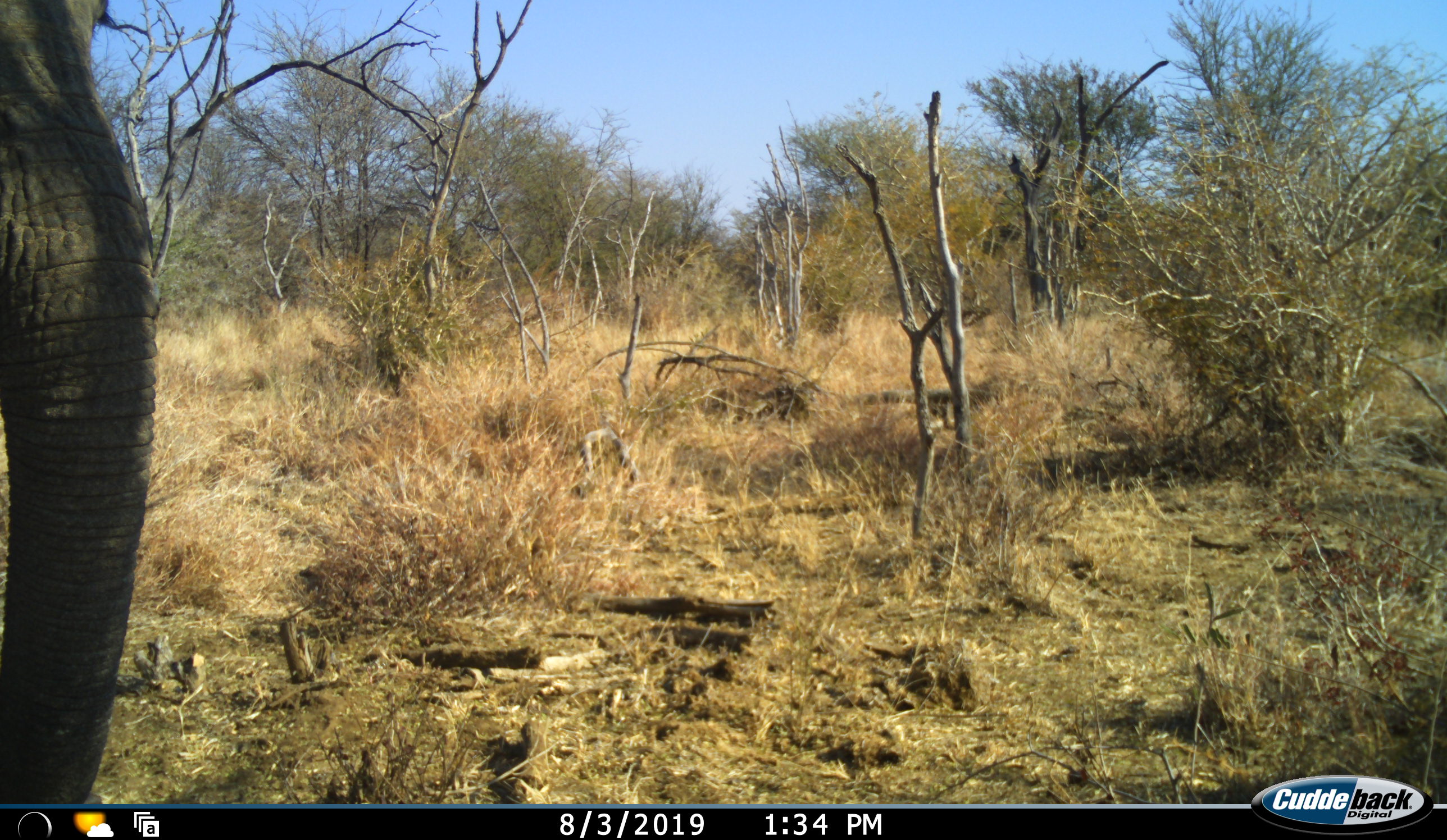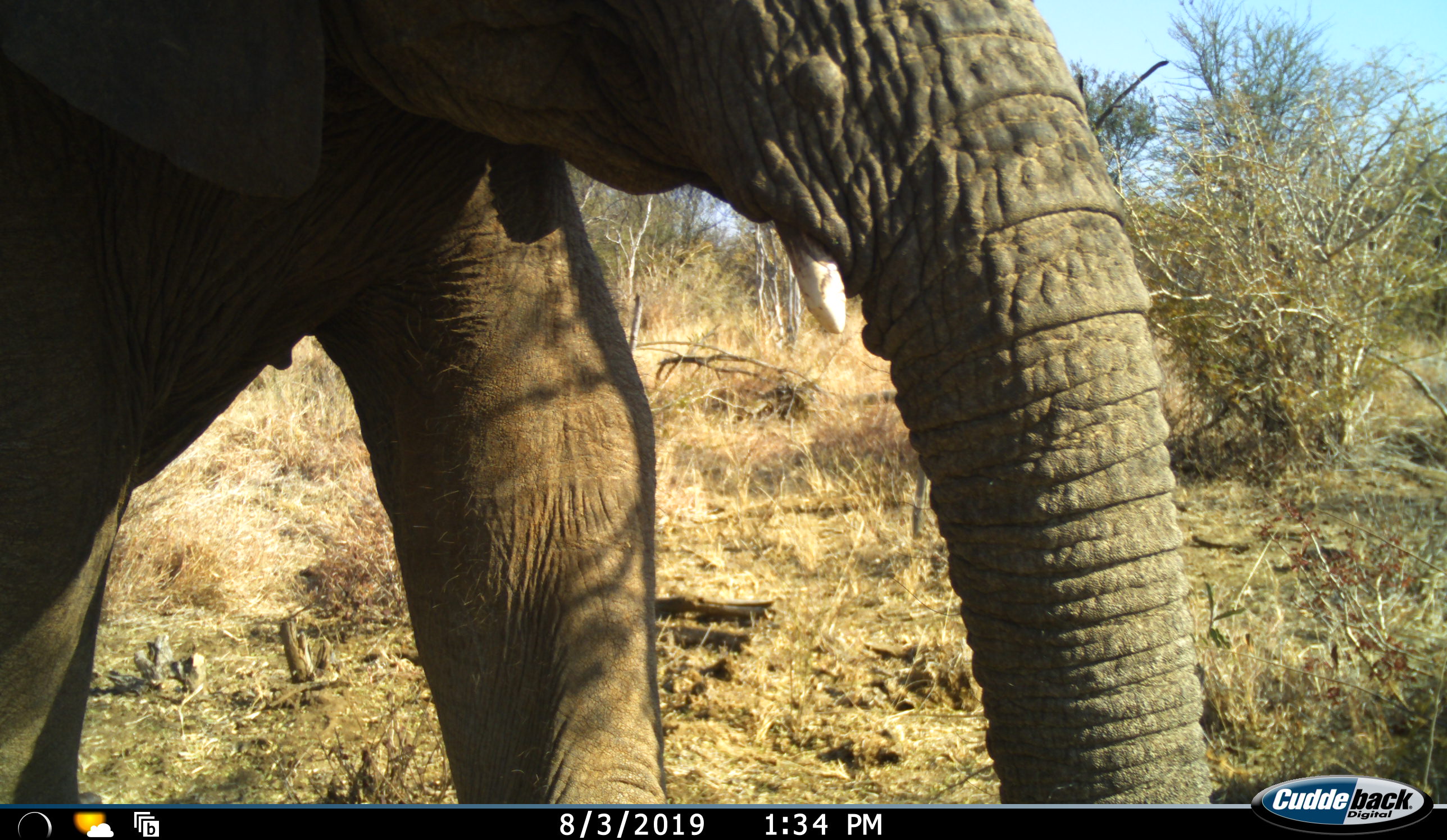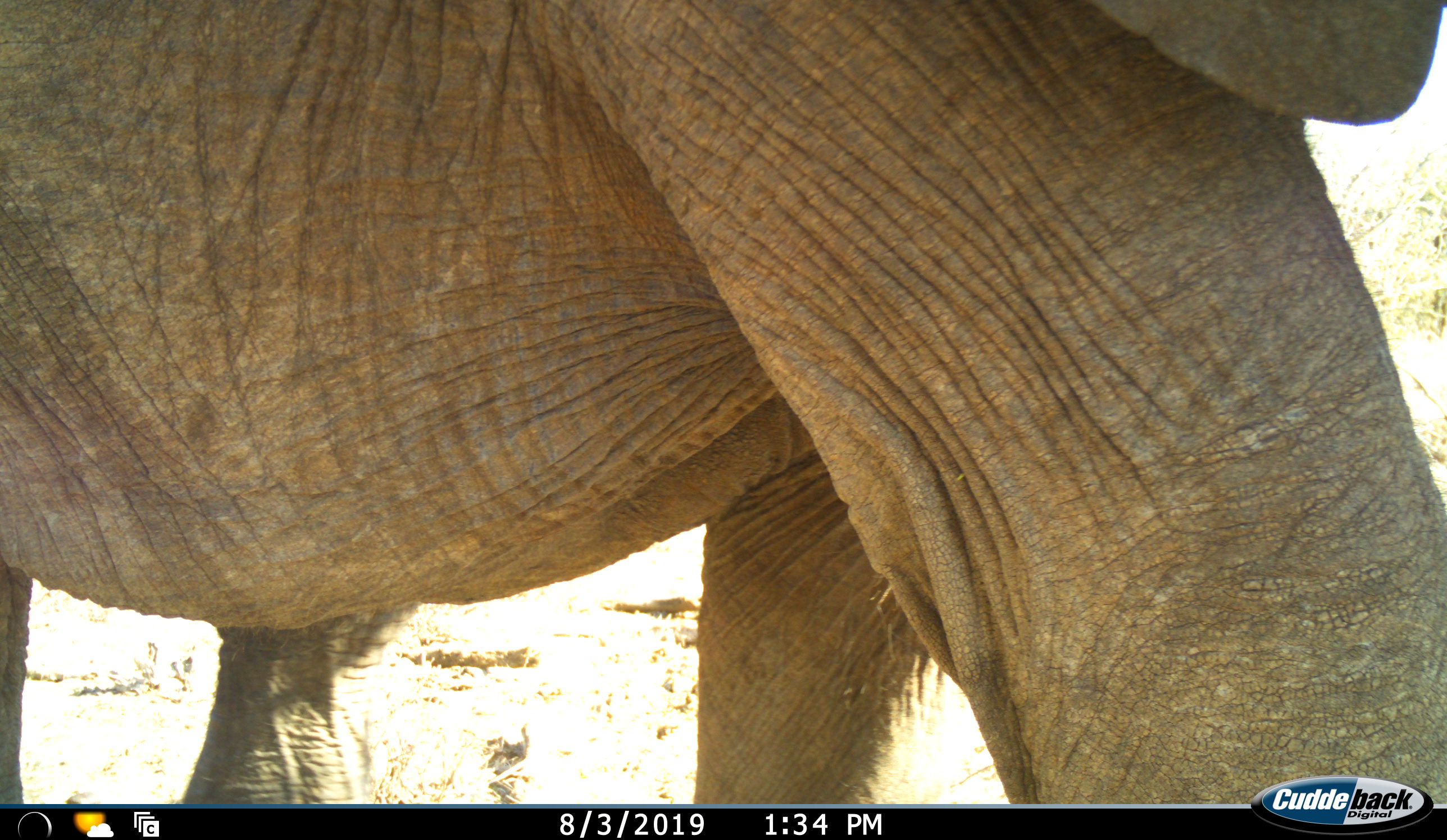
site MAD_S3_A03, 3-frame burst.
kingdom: Animalia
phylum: Chordata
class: Mammalia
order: Proboscidea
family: Elephantidae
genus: Loxodonta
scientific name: Loxodonta africana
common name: african bush elephant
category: elephant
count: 1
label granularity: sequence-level